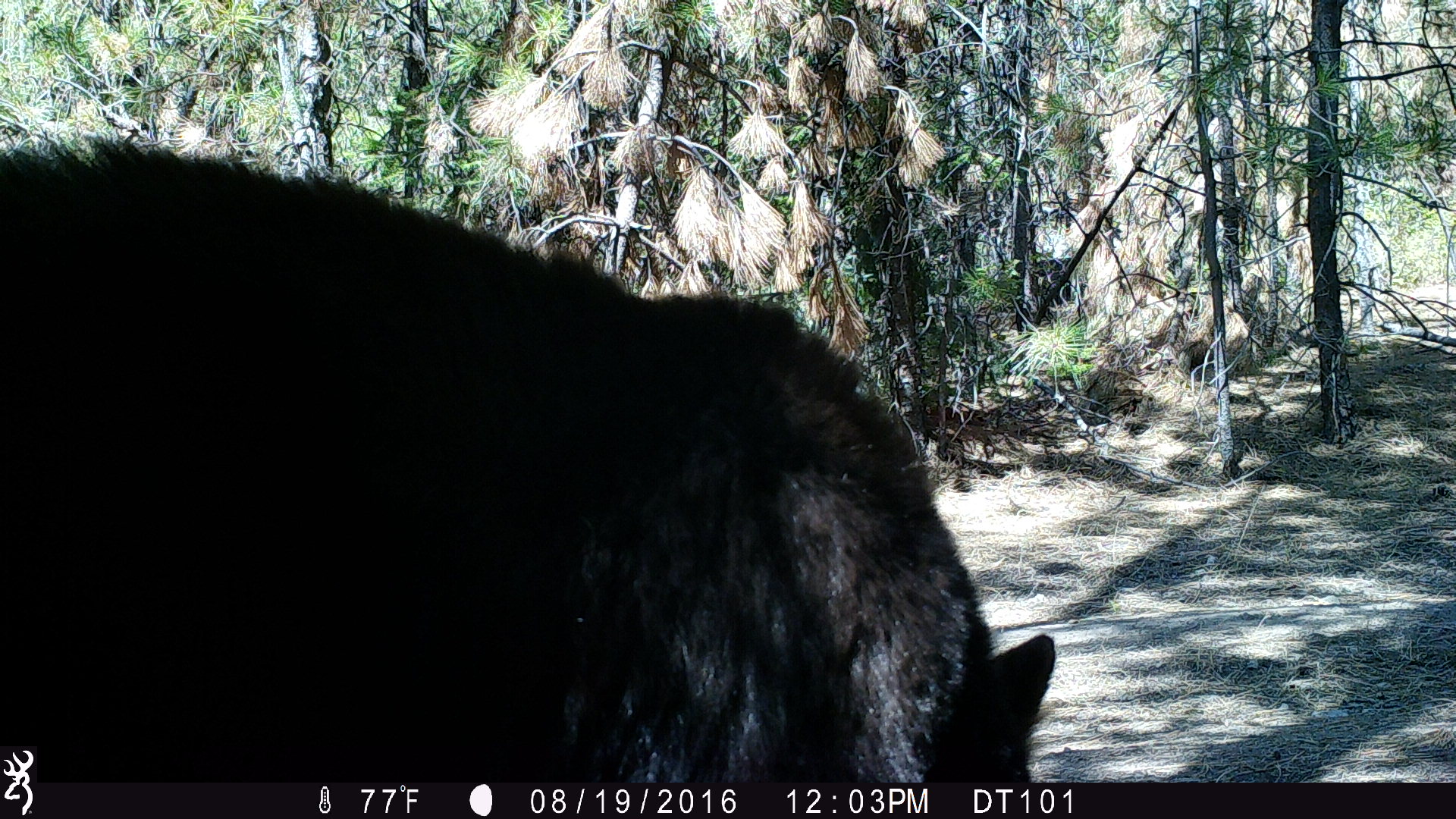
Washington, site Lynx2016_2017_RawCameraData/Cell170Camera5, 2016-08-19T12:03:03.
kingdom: Animalia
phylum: Chordata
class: Mammalia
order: Carnivora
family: Ursidae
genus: Ursus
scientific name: Ursus americanus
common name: american black bear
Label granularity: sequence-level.